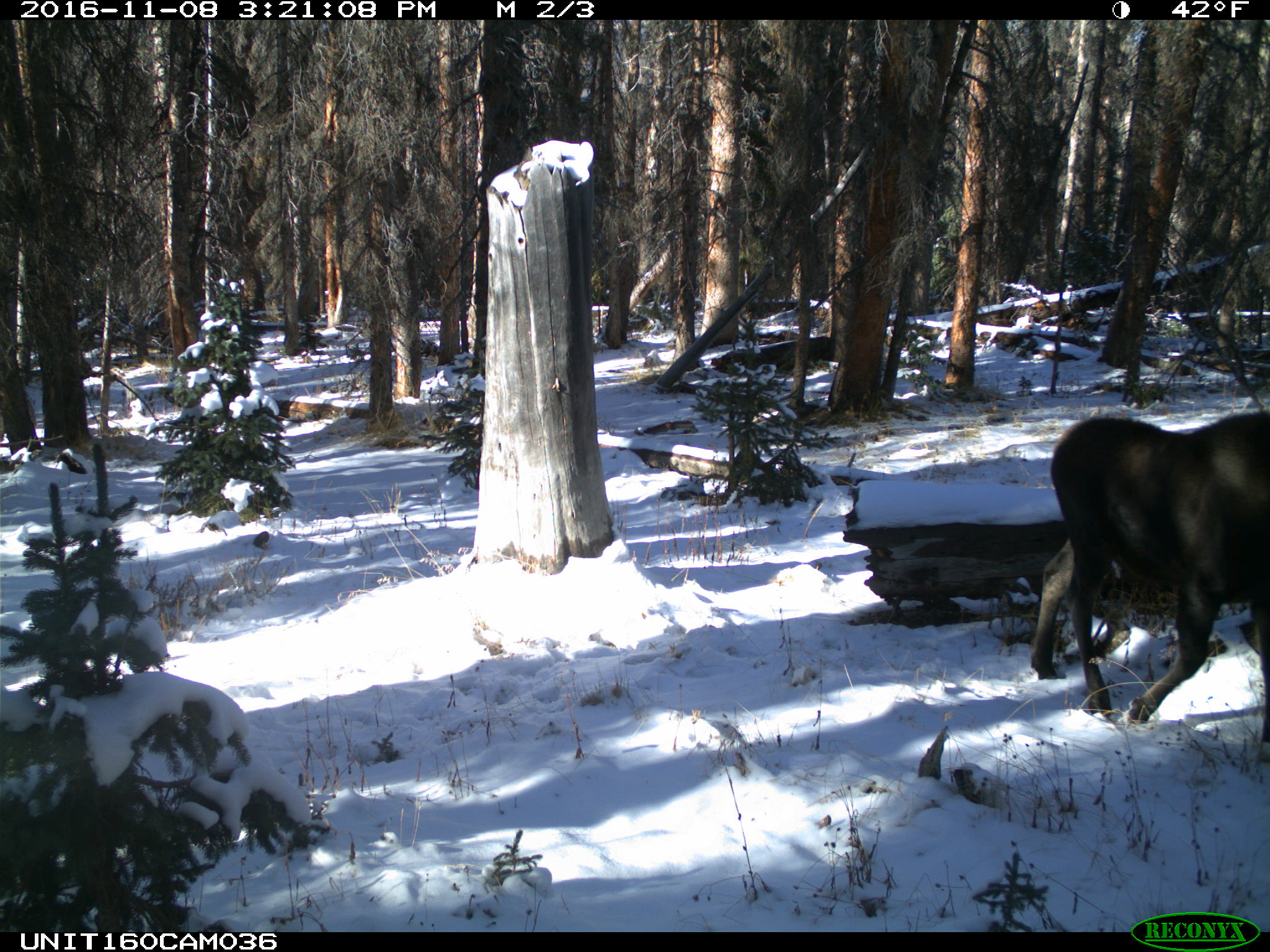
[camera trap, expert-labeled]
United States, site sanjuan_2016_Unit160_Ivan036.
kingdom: Animalia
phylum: Chordata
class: Mammalia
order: Artiodactyla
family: Cervidae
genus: Alces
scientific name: Alces alces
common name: moose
Alces alces (moose).